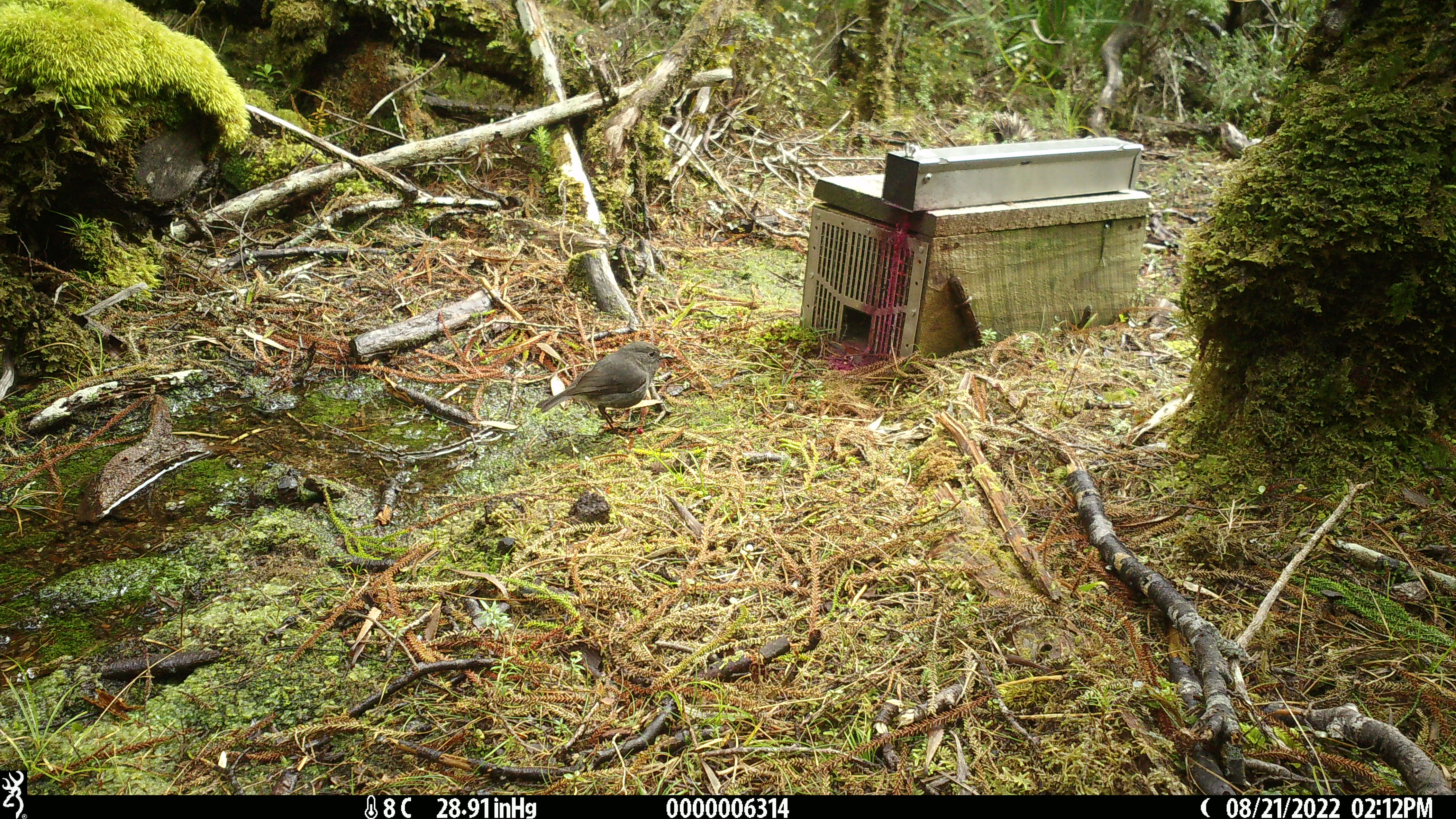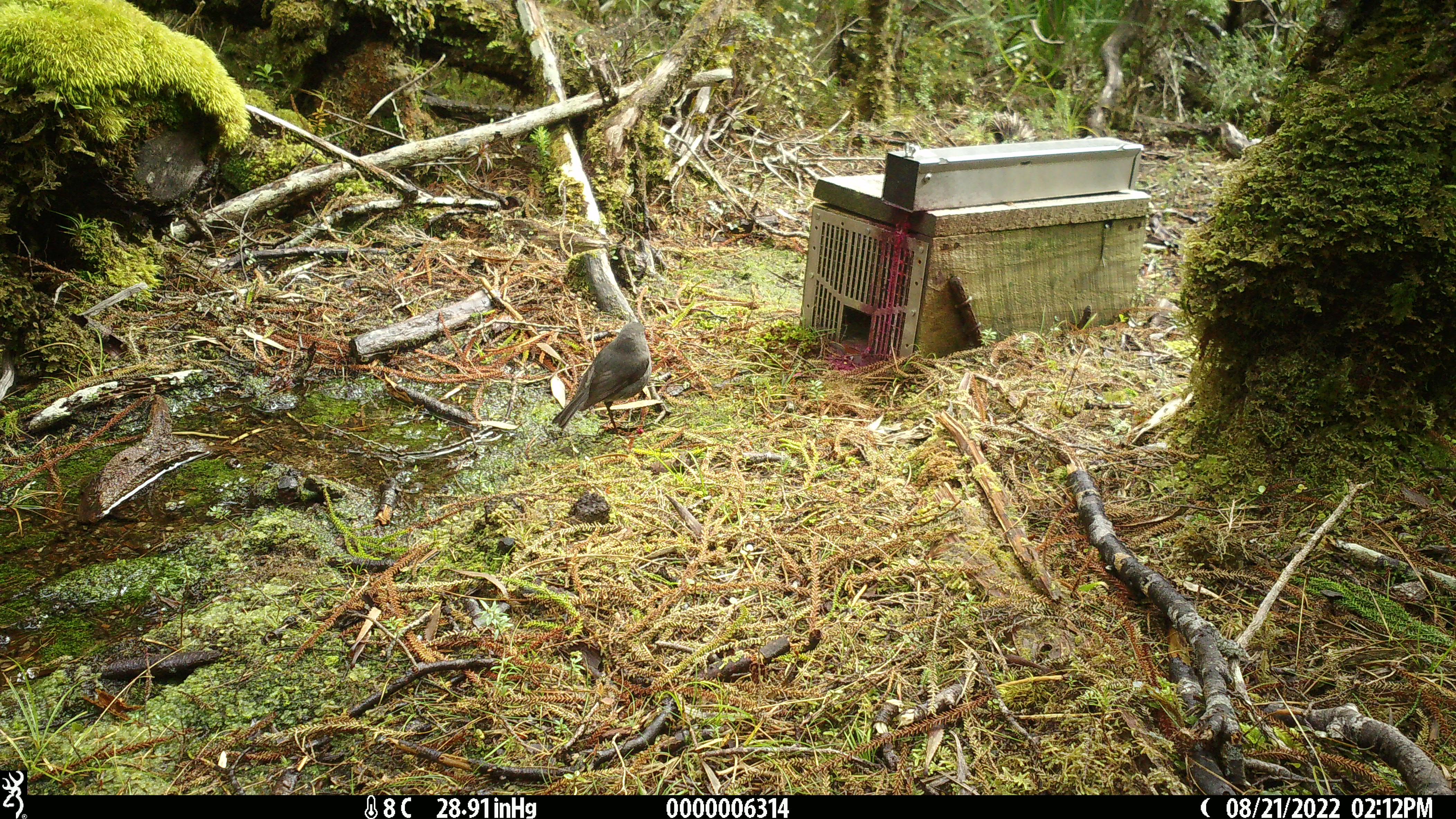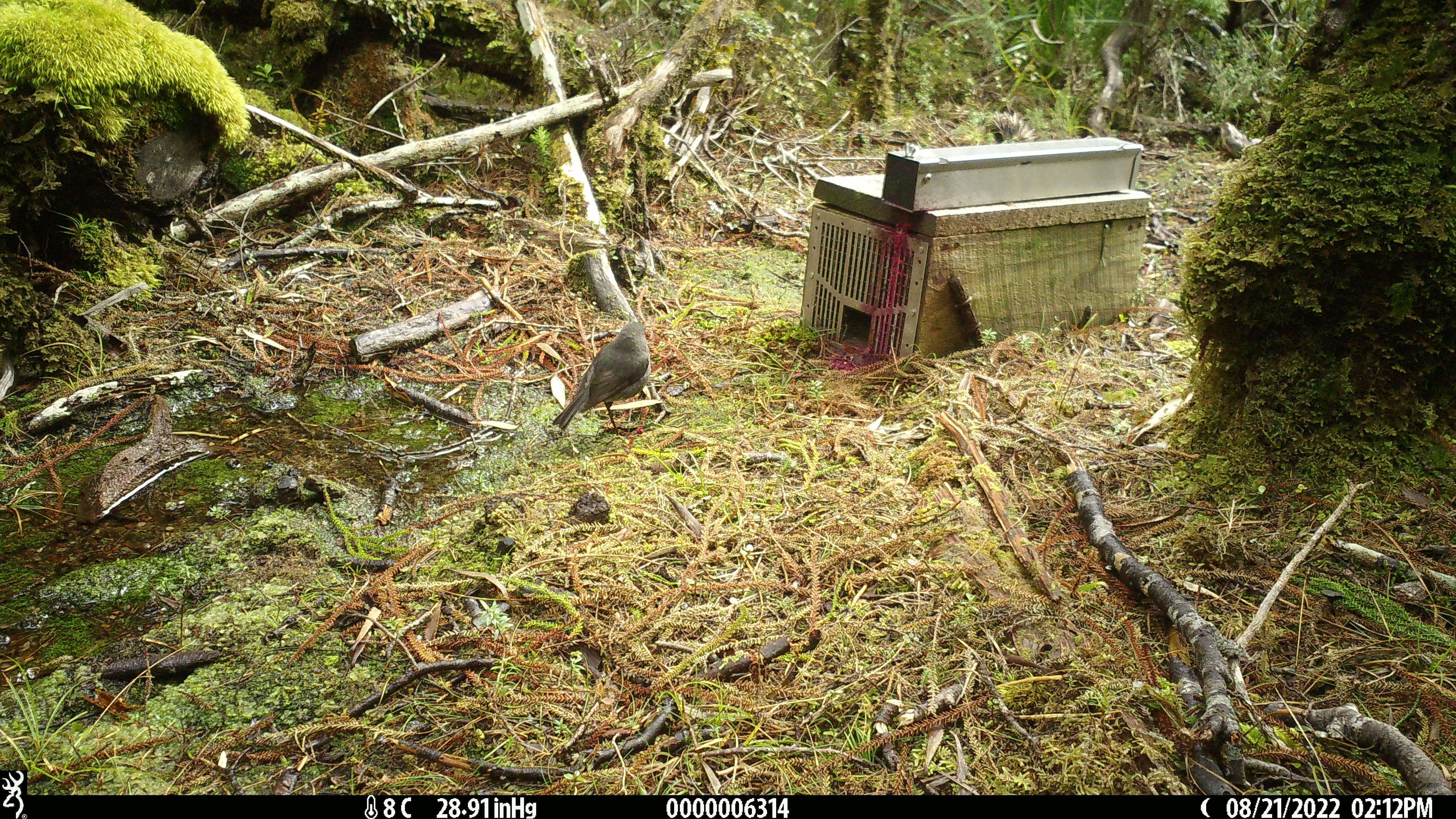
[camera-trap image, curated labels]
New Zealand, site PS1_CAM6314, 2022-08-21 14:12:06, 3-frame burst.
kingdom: Animalia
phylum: Chordata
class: Aves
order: Passeriformes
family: Petroicidae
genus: Petroica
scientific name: Petroica australis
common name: new zealand robin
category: robin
Robin (new zealand robin) (Petroica australis).